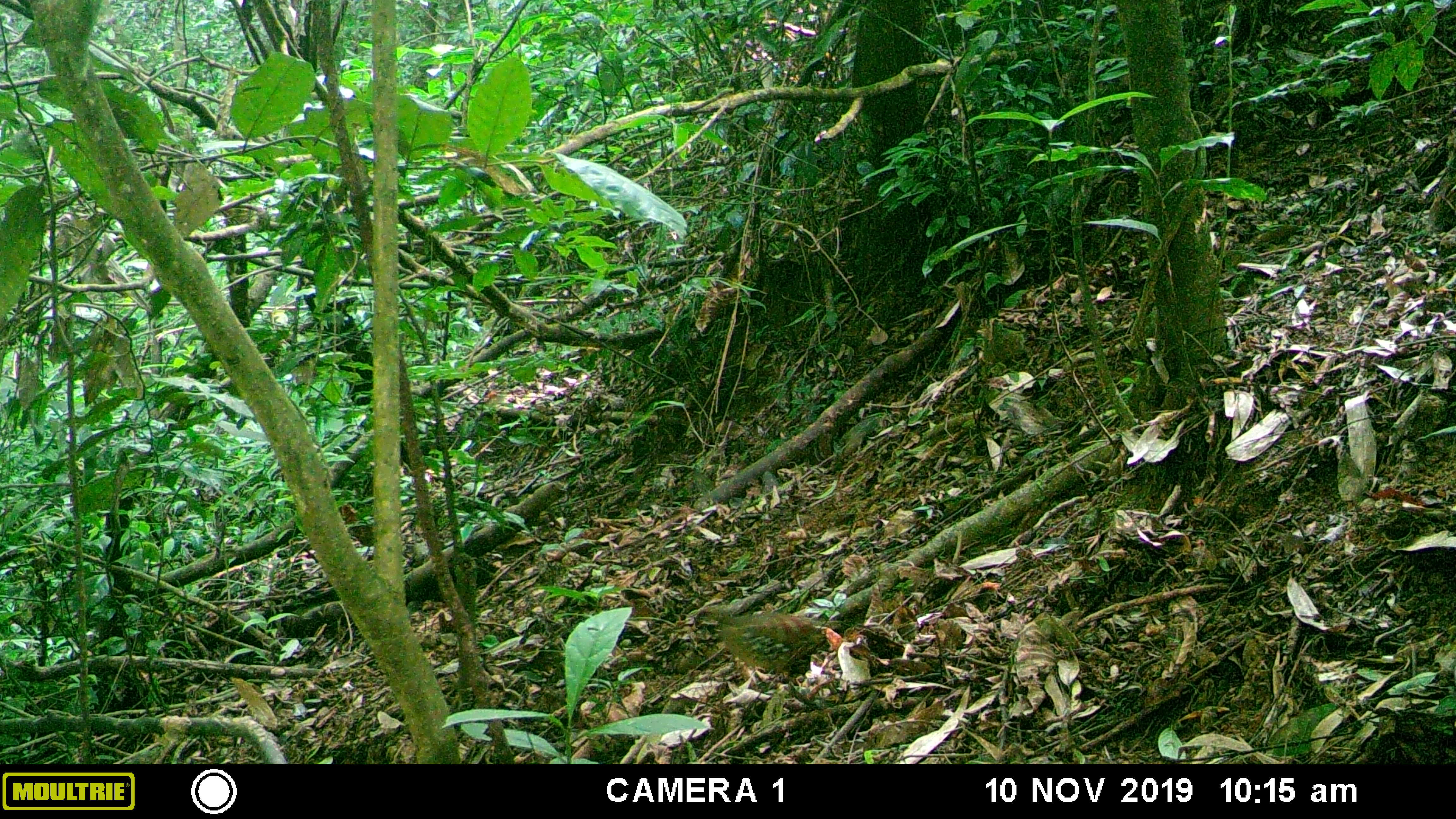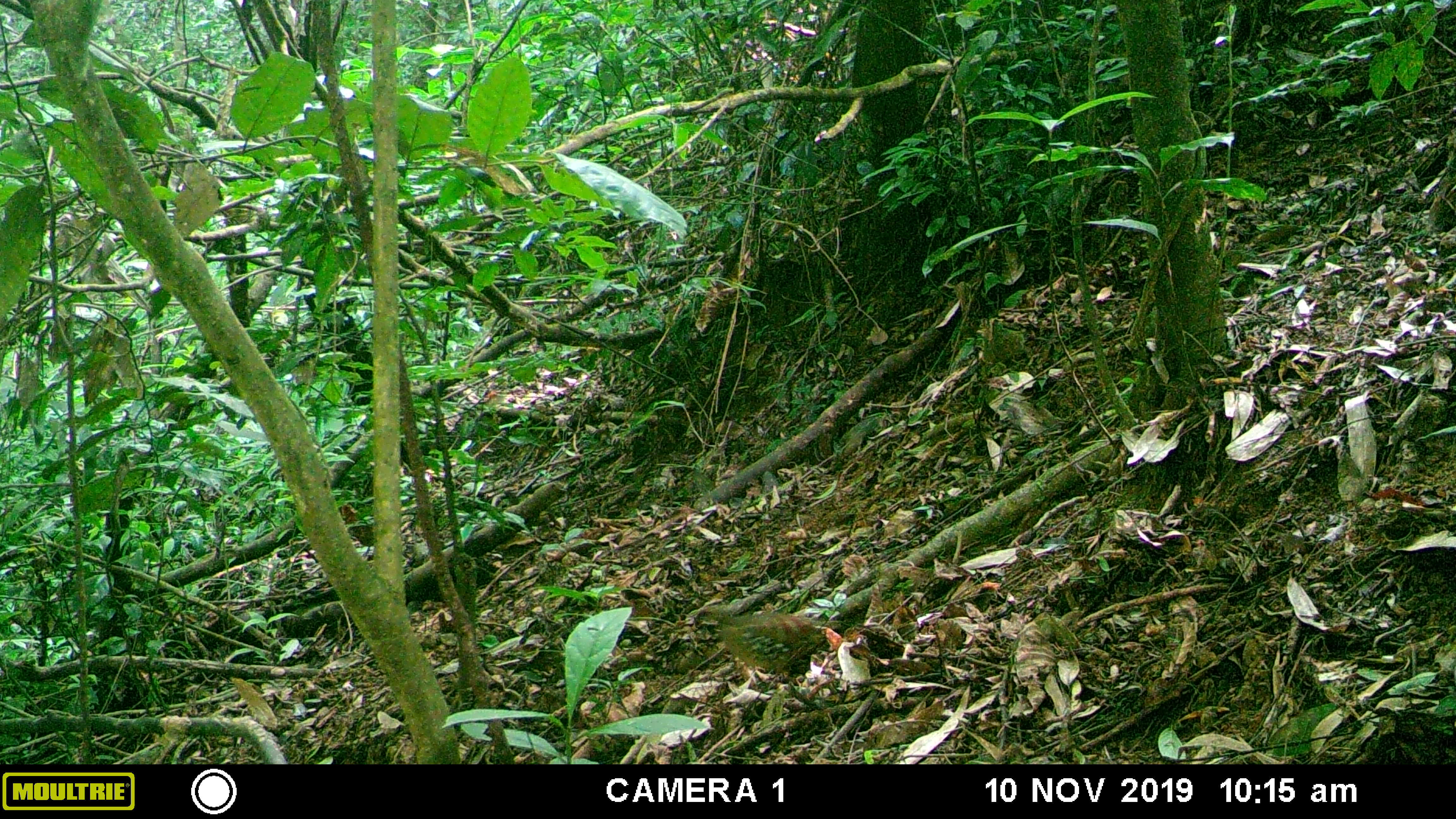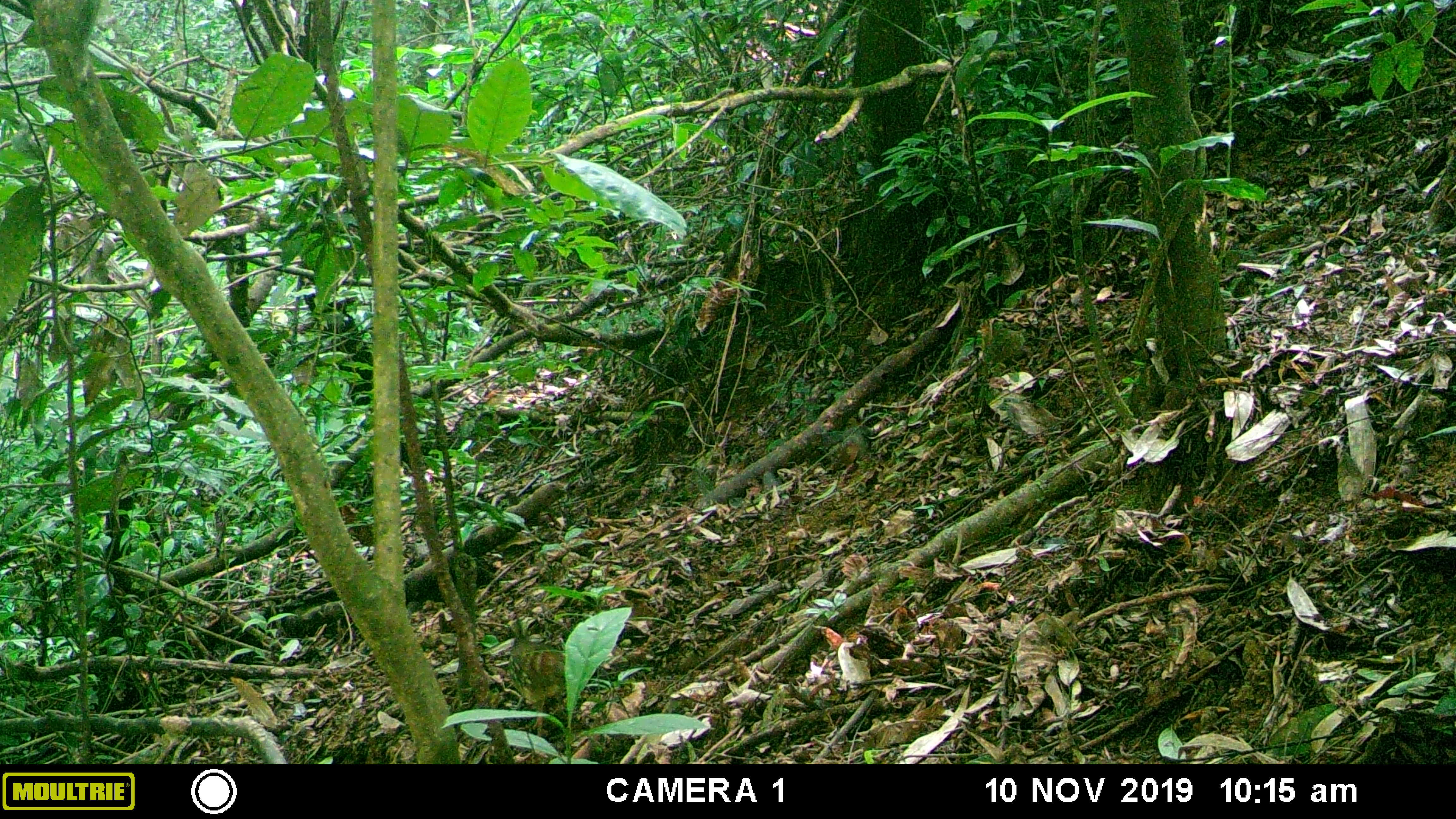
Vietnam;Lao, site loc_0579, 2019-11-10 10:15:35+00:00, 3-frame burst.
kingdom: Animalia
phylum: Chordata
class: Mammalia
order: Rodentia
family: Sciuridae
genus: Dremomys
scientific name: Dremomys rufigenis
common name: red-cheeked squirrel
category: red cheeked squirrel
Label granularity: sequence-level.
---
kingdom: Animalia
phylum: Chordata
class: Aves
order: Galliformes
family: Phasianidae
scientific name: Phasianidae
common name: partridge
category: unidentified partridge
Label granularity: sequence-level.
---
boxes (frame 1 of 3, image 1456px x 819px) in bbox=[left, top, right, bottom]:
red cheeked squirrel: bbox=[703, 606, 832, 686]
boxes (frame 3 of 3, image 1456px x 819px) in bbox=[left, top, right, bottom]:
red cheeked squirrel: bbox=[506, 631, 568, 737]